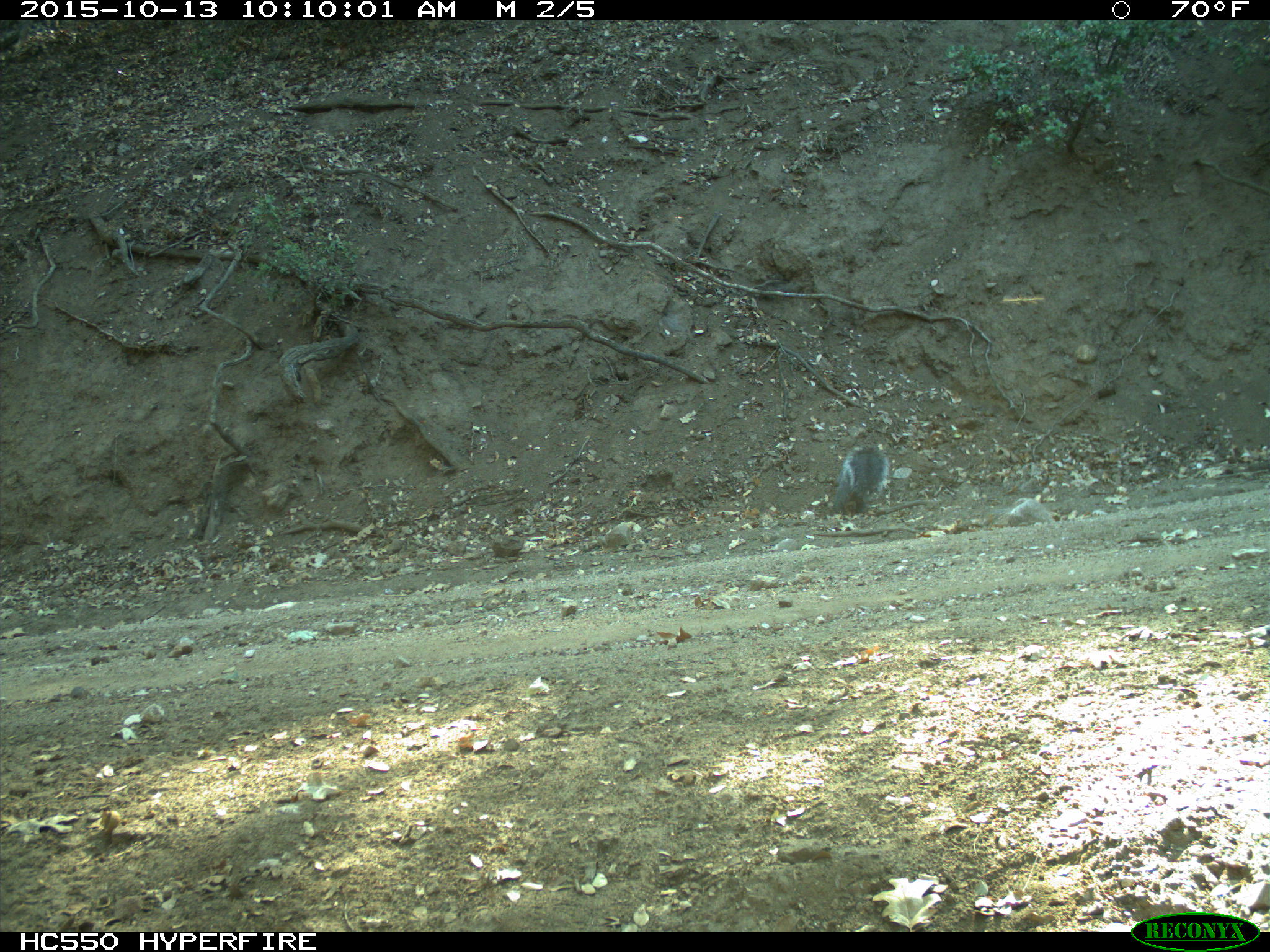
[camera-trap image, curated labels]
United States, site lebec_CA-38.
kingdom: Animalia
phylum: Chordata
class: Mammalia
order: Rodentia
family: Sciuridae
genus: Sciurus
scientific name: Sciurus carolinensis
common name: eastern gray squirrel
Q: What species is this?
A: Sciurus carolinensis (eastern gray squirrel).